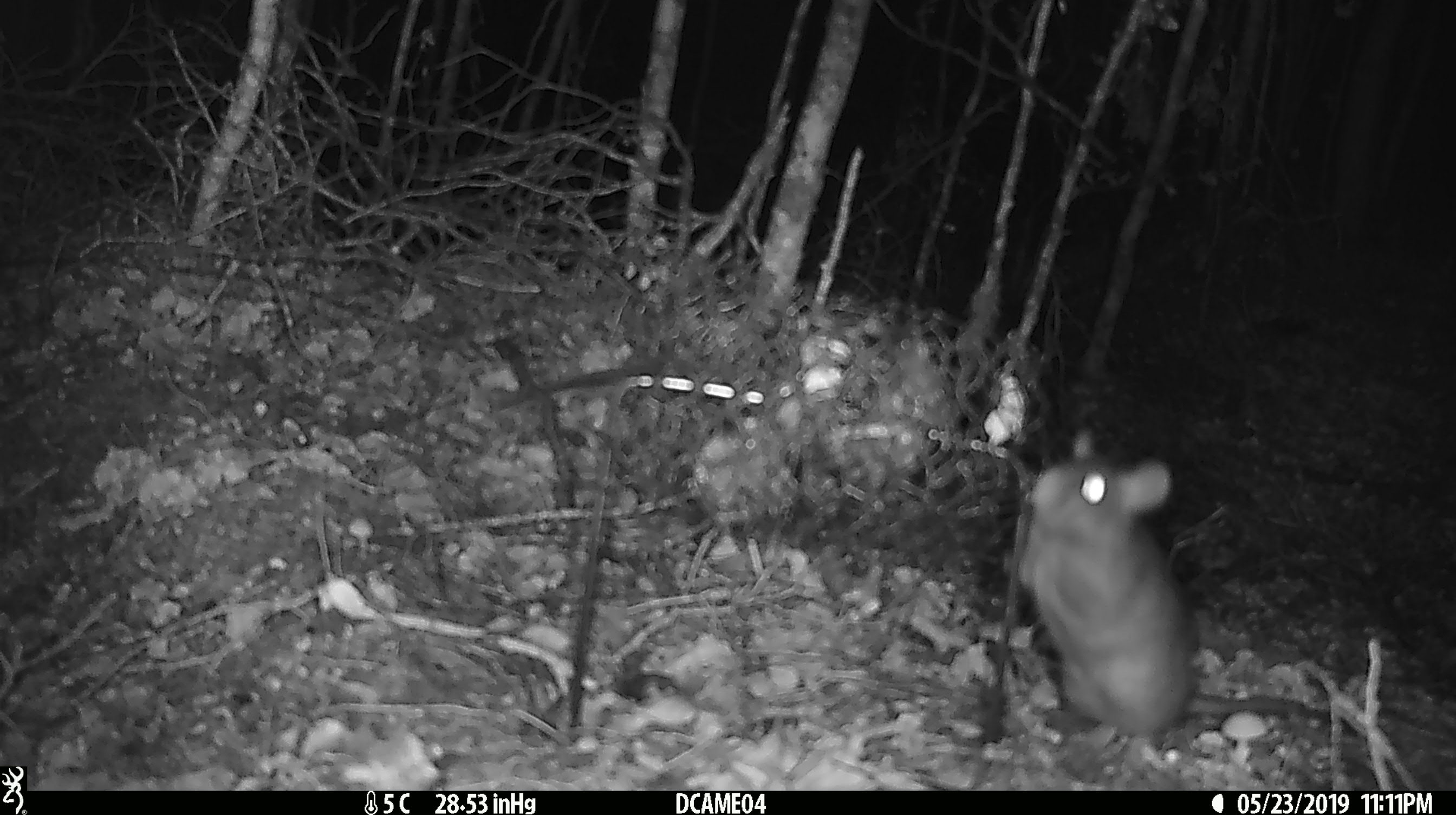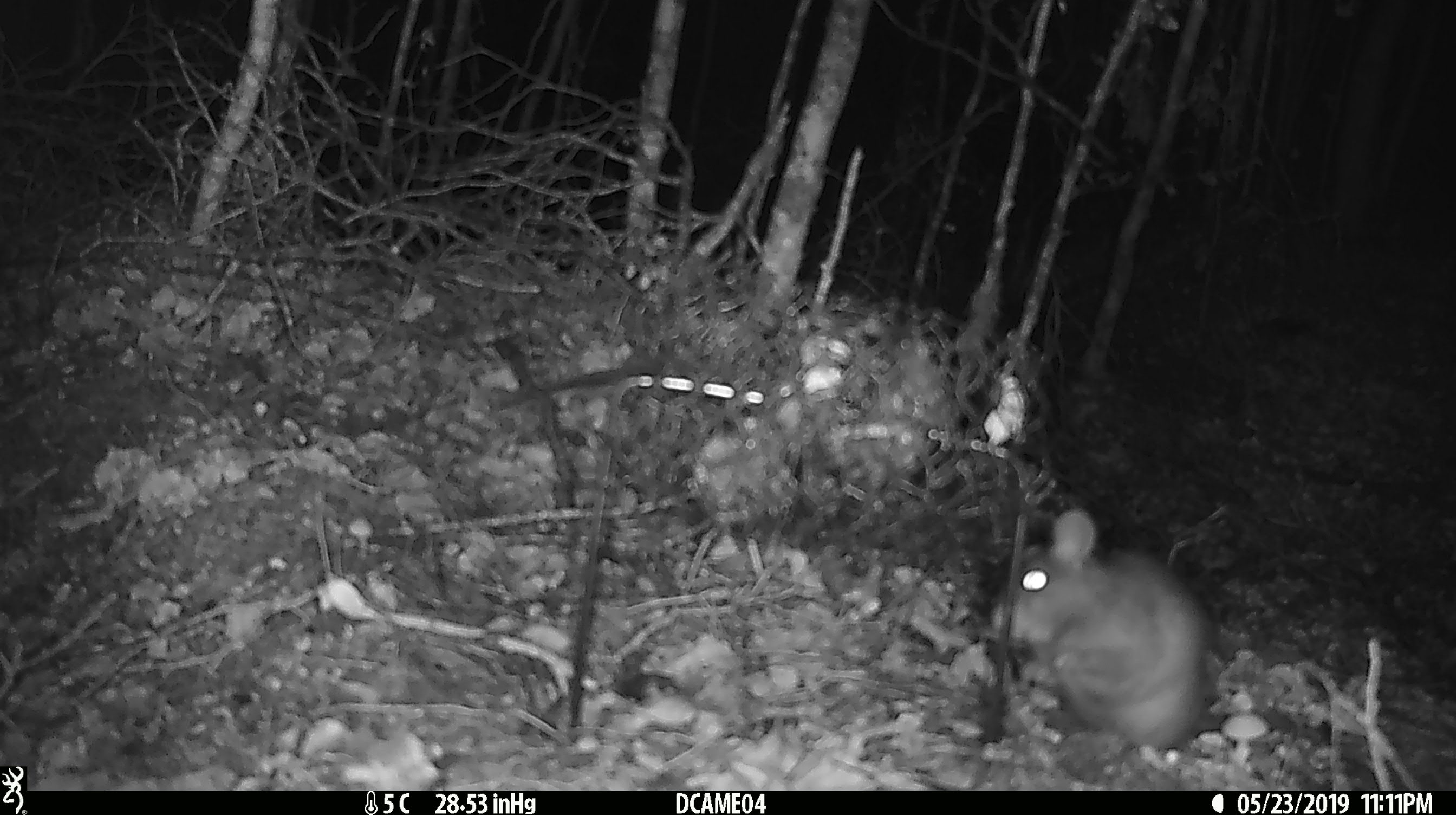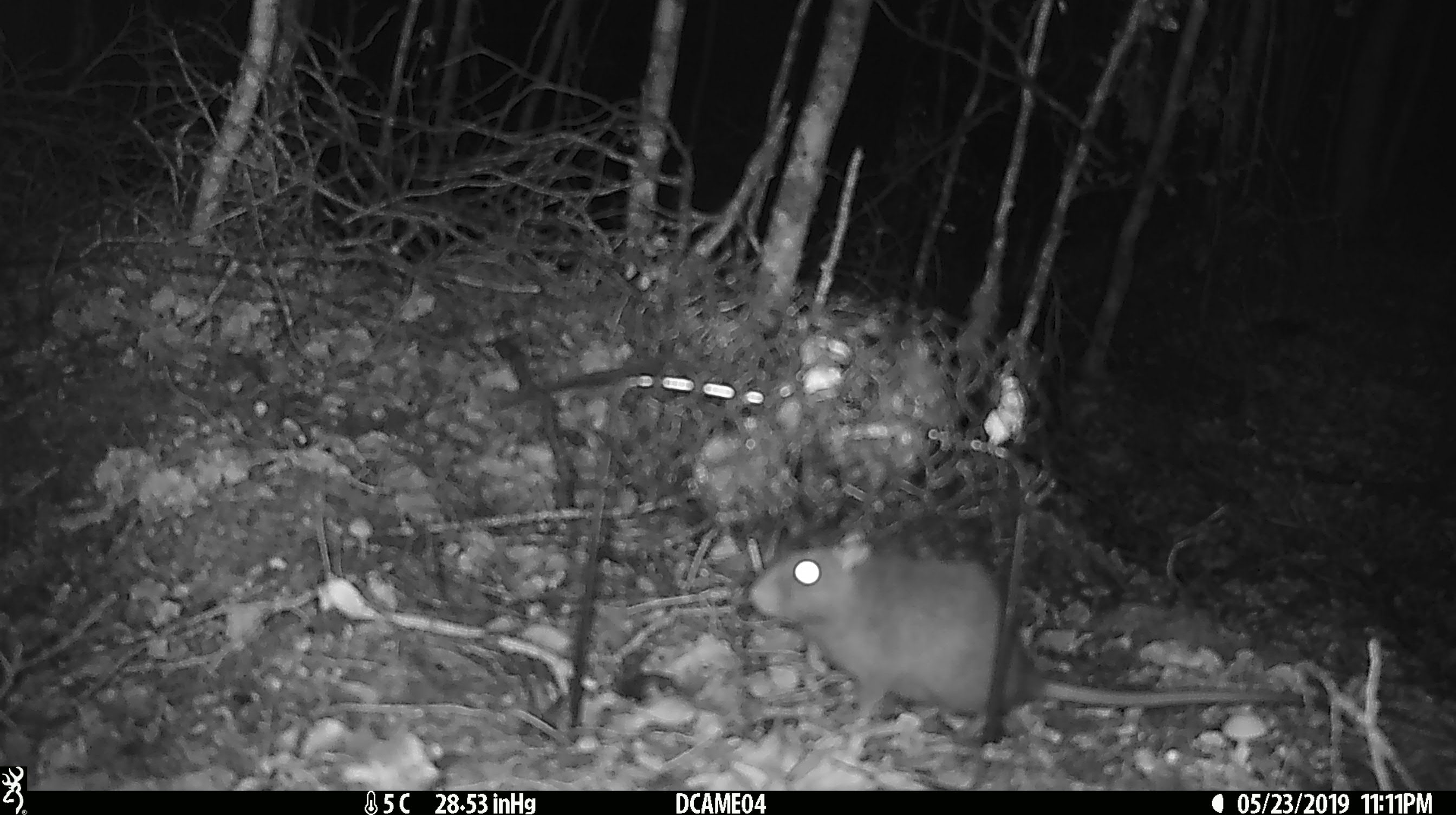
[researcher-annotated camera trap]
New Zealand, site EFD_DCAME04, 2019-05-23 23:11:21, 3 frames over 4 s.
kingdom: Animalia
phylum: Chordata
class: Mammalia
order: Rodentia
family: Muridae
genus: Rattus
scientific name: Rattus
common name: rat